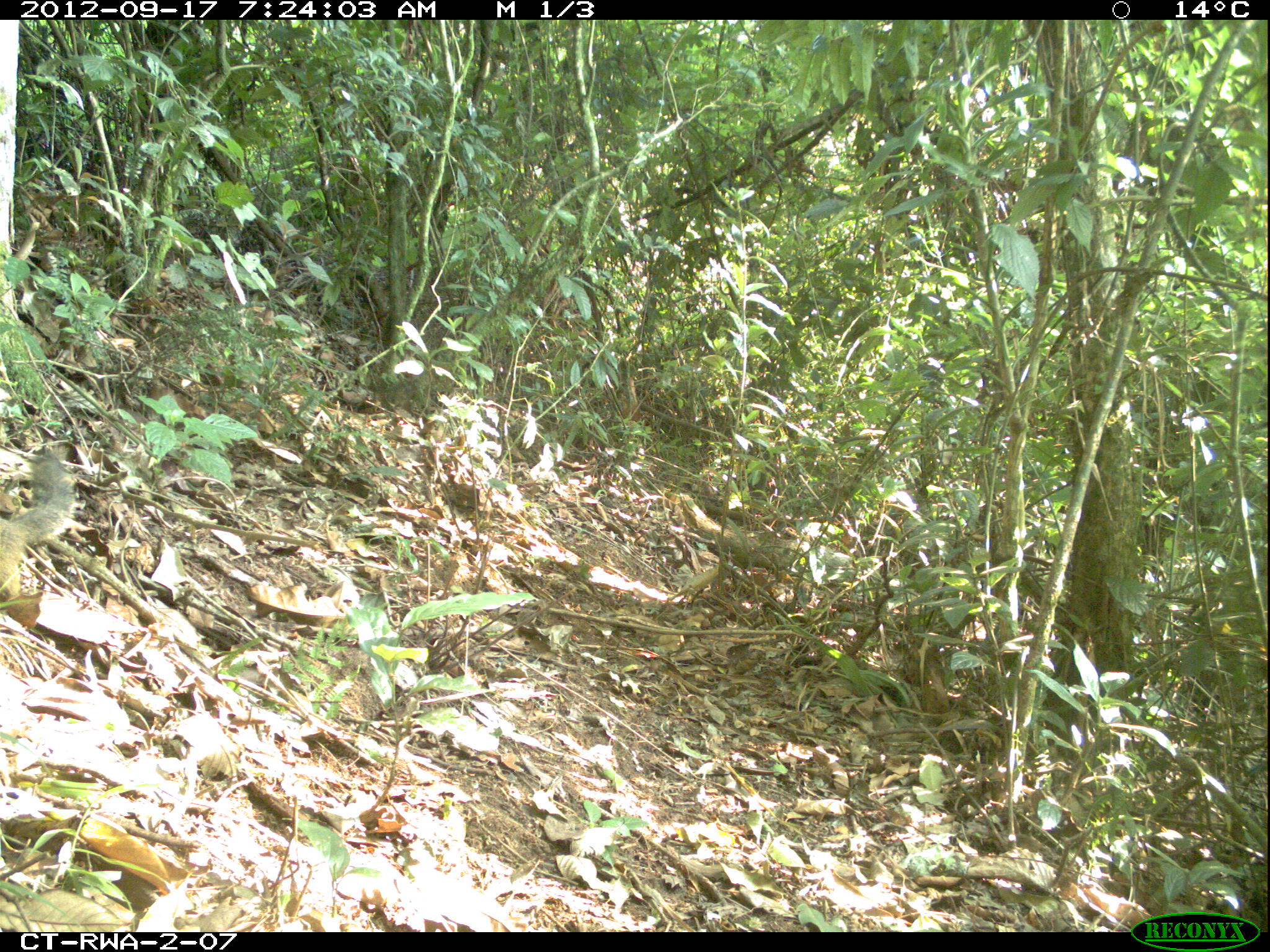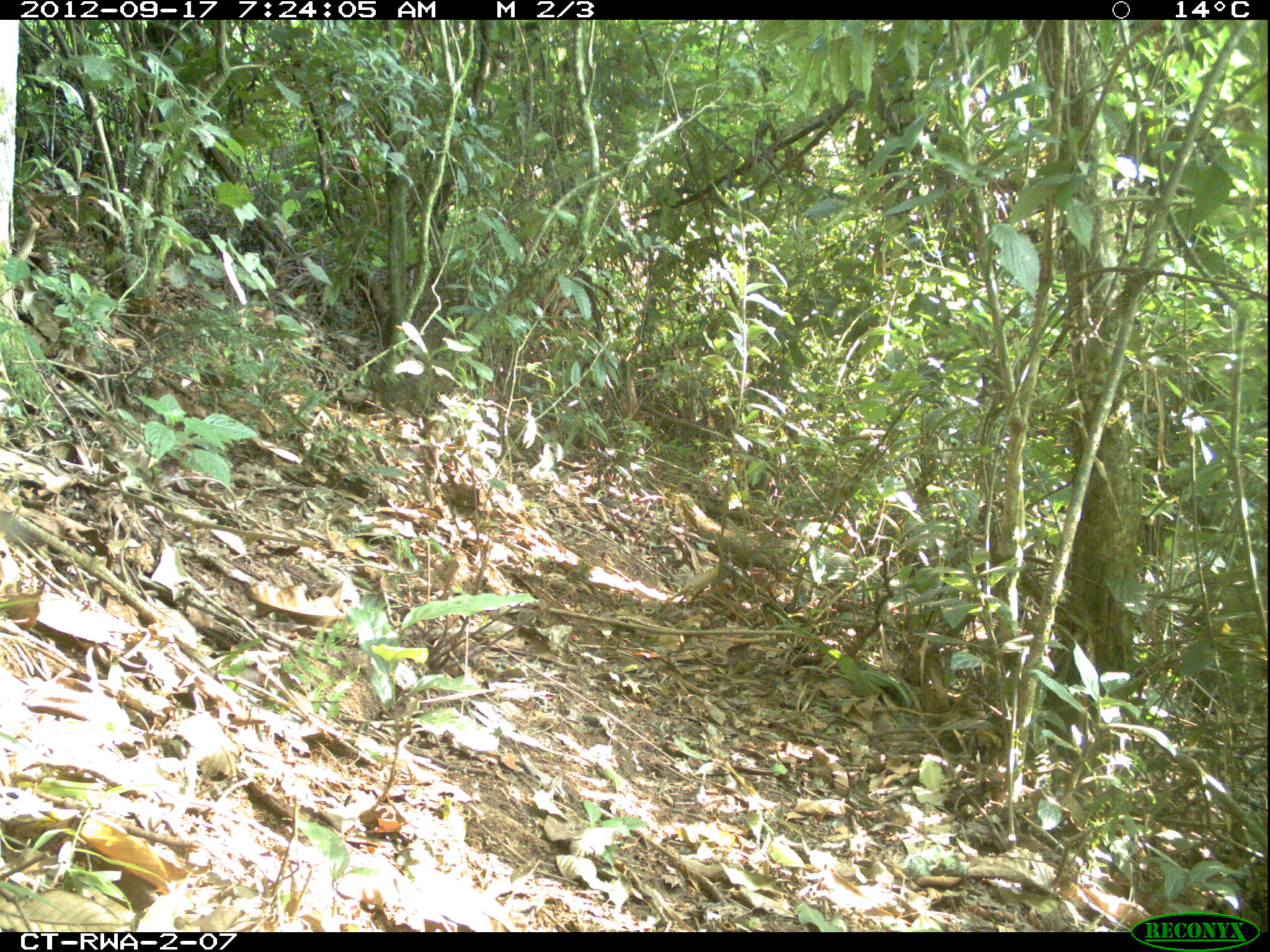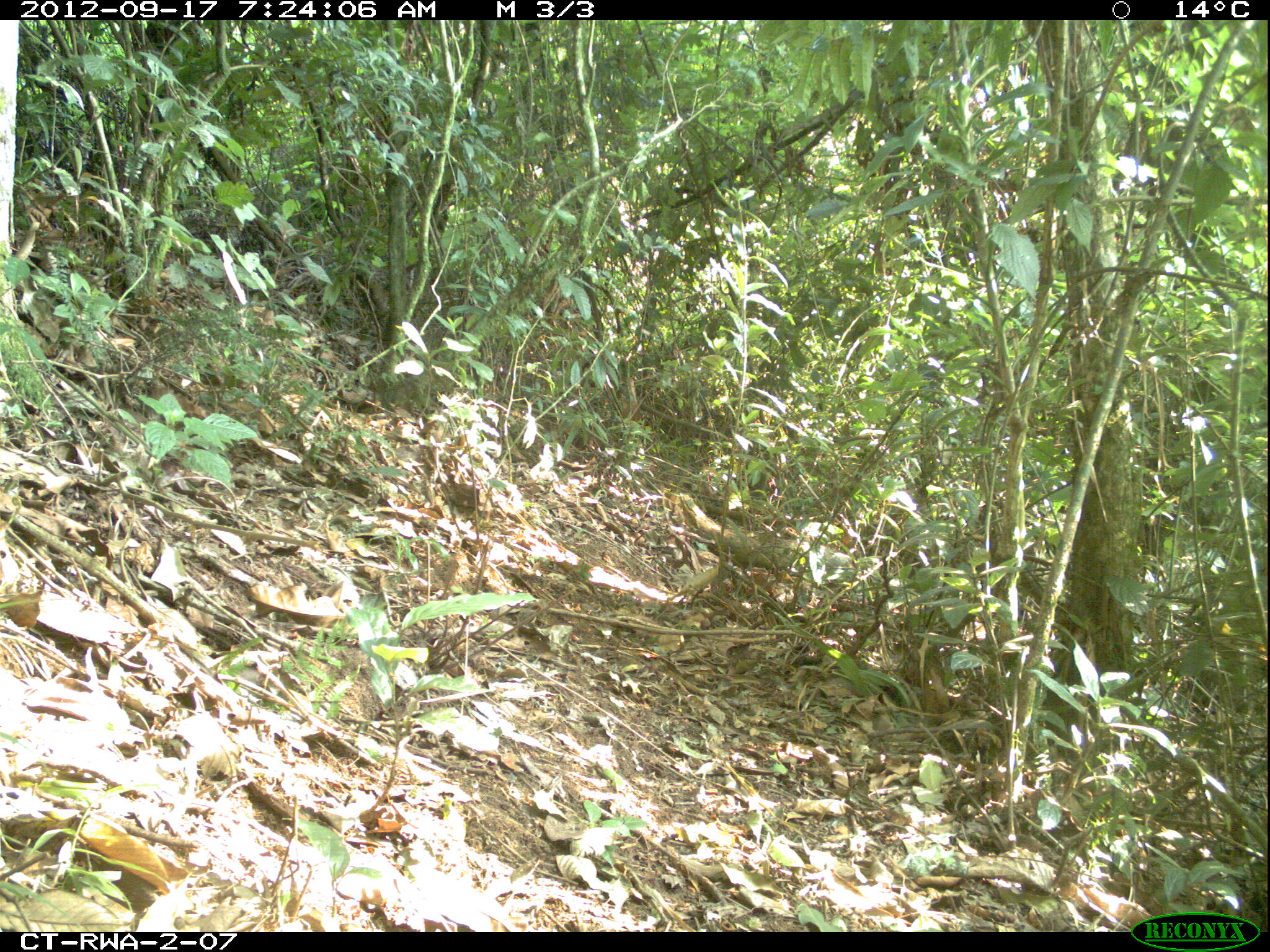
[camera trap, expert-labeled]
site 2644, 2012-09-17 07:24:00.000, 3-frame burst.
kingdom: Animalia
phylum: Chordata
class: Mammalia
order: Rodentia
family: Sciuridae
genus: Funisciurus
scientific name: Funisciurus carruthersi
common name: carruther's mountain squirrel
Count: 1.